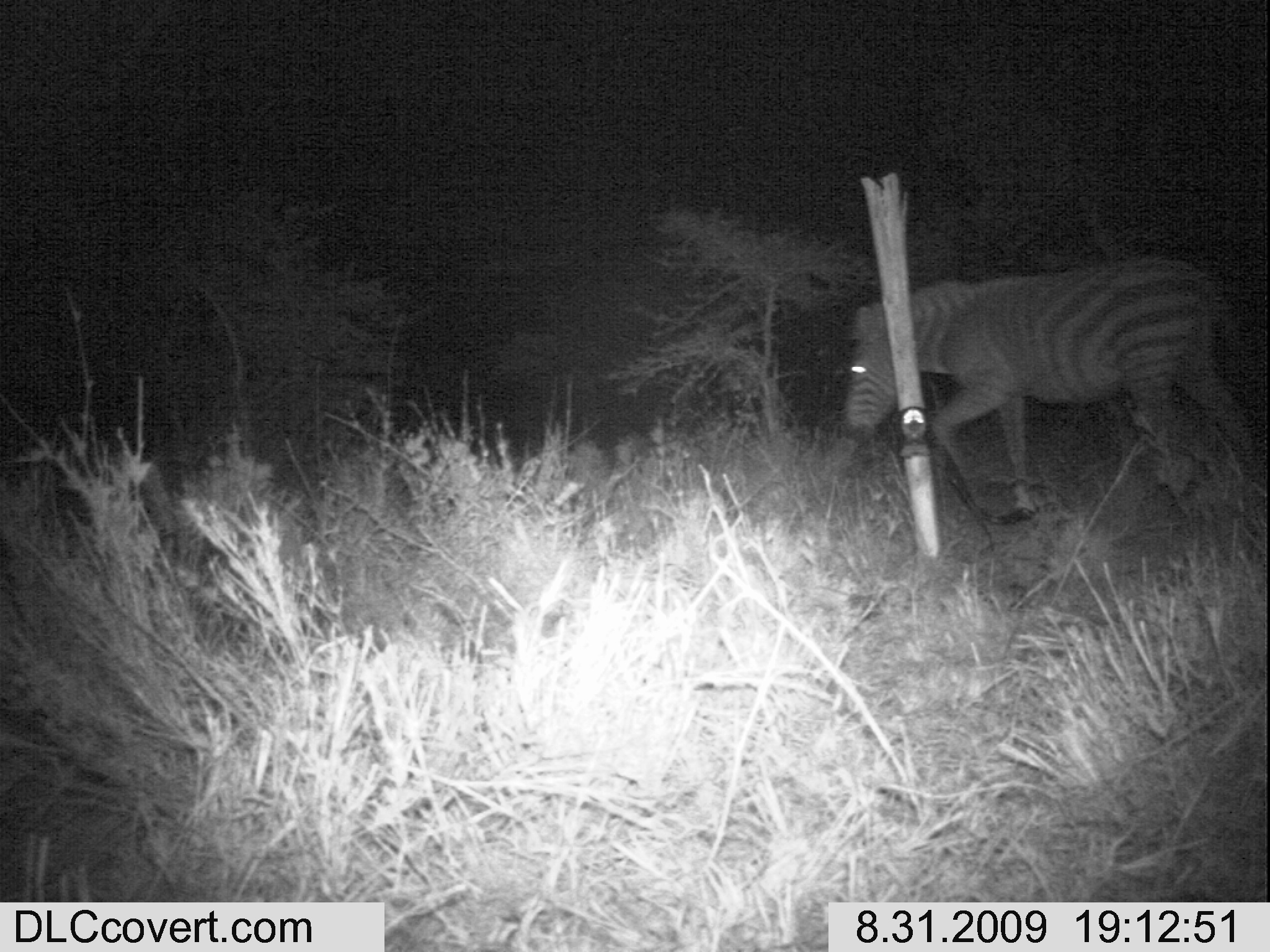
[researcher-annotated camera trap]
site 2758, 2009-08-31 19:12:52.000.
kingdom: Animalia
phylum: Chordata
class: Mammalia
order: Perissodactyla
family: Equidae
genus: Equus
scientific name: Equus quagga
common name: plains zebra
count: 1